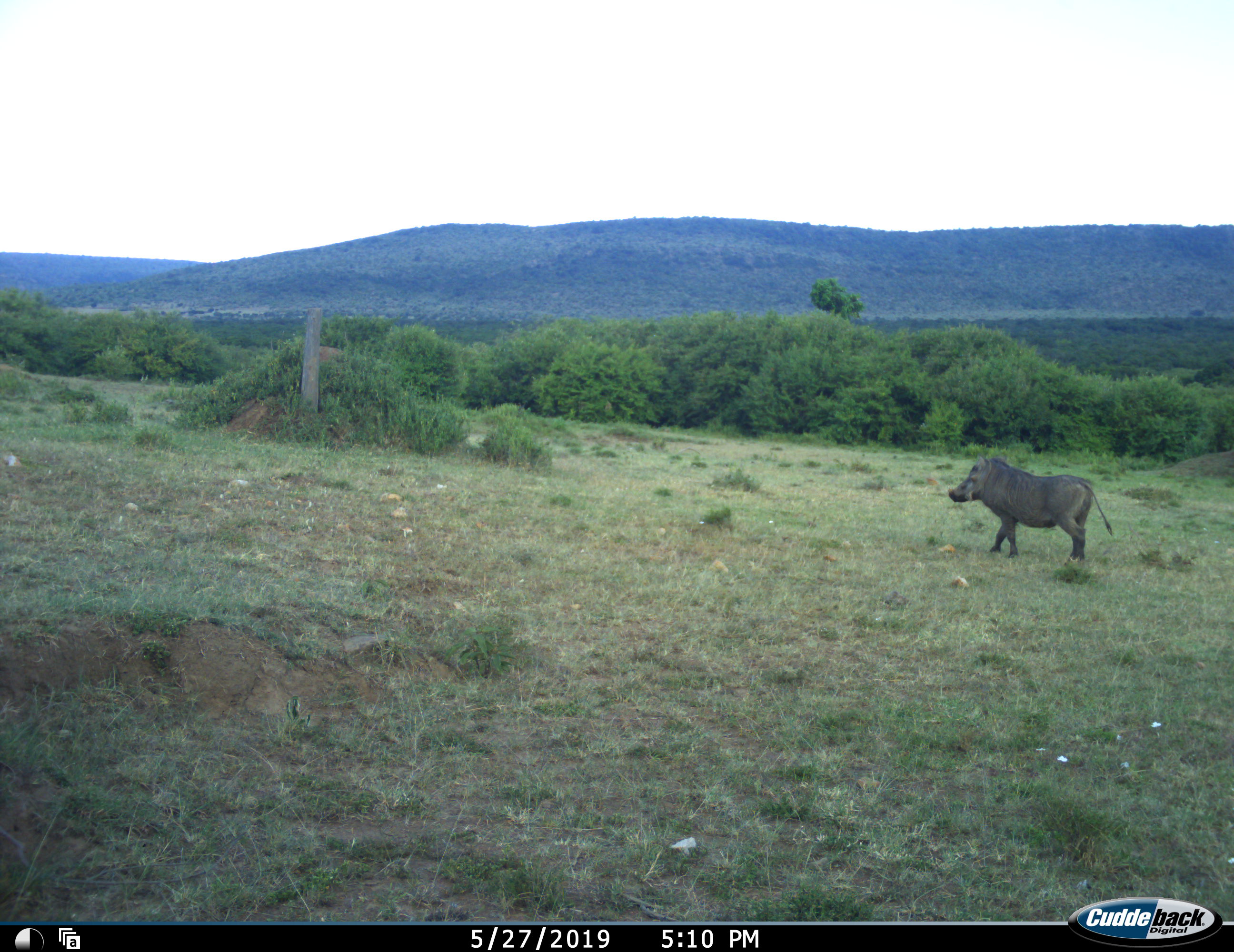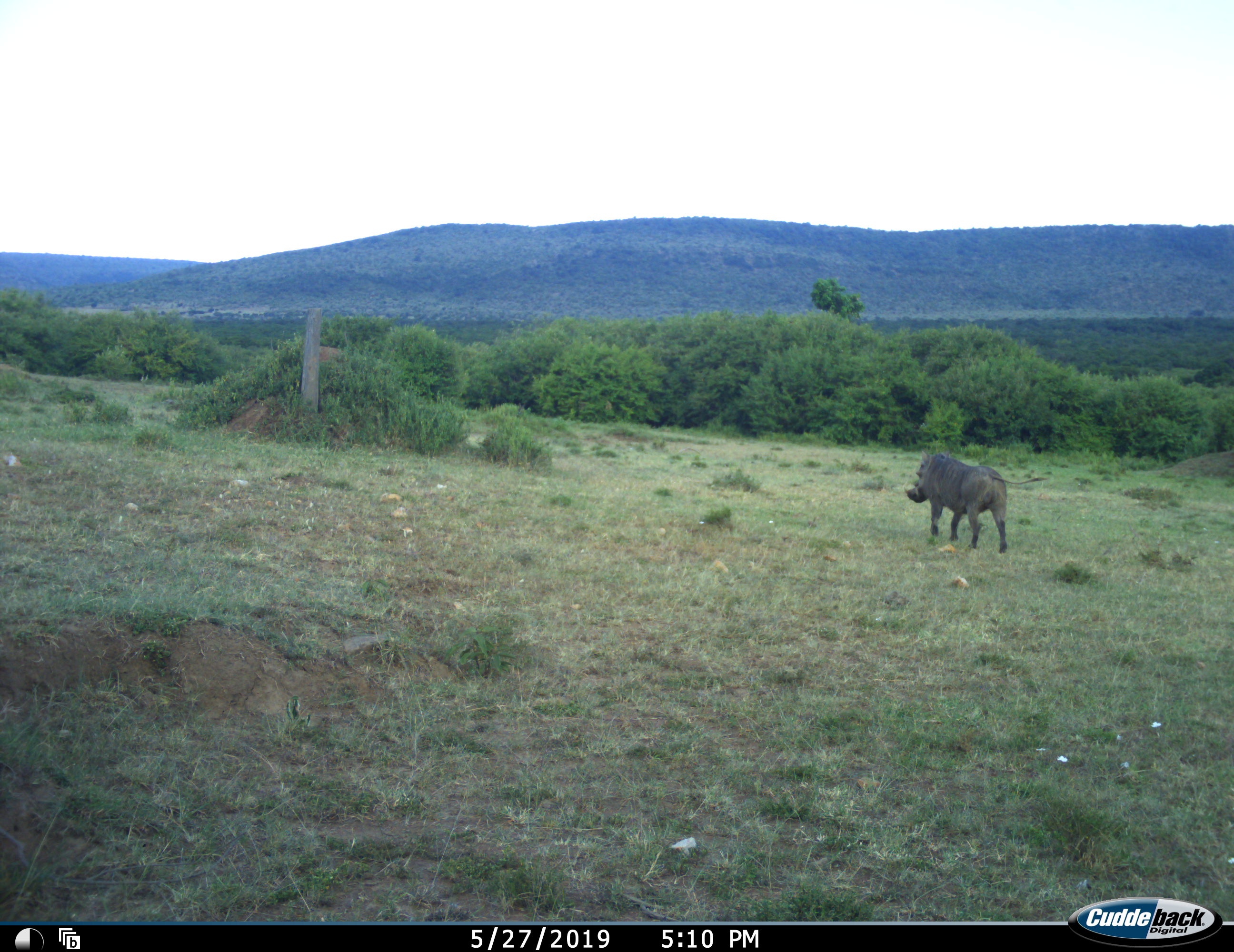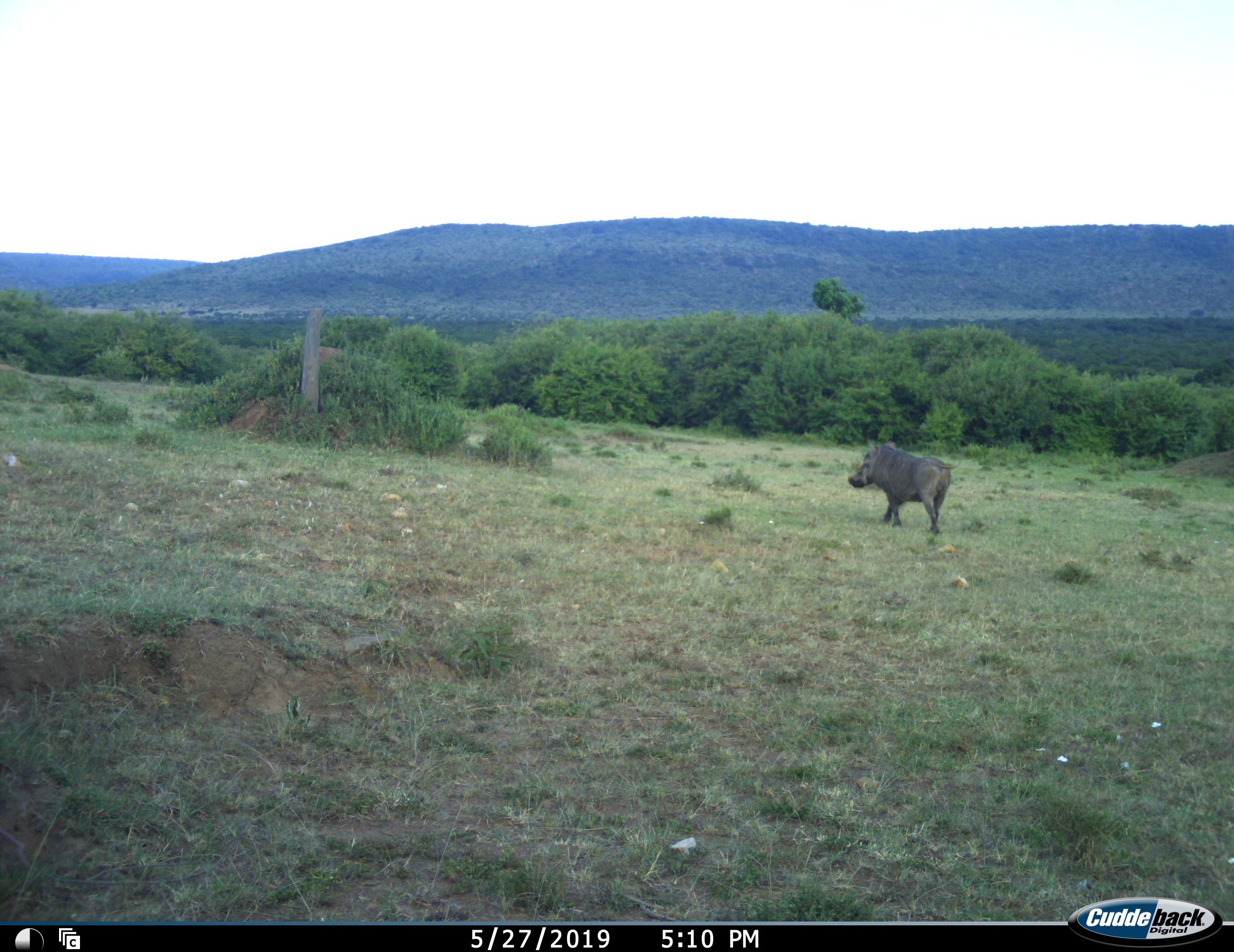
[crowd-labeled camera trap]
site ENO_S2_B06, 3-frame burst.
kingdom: Animalia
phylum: Chordata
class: Mammalia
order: Artiodactyla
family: Suidae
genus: Phacochoerus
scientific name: Phacochoerus africanus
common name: warthog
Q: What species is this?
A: Warthog (Phacochoerus africanus).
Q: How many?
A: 1.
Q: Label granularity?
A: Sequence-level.